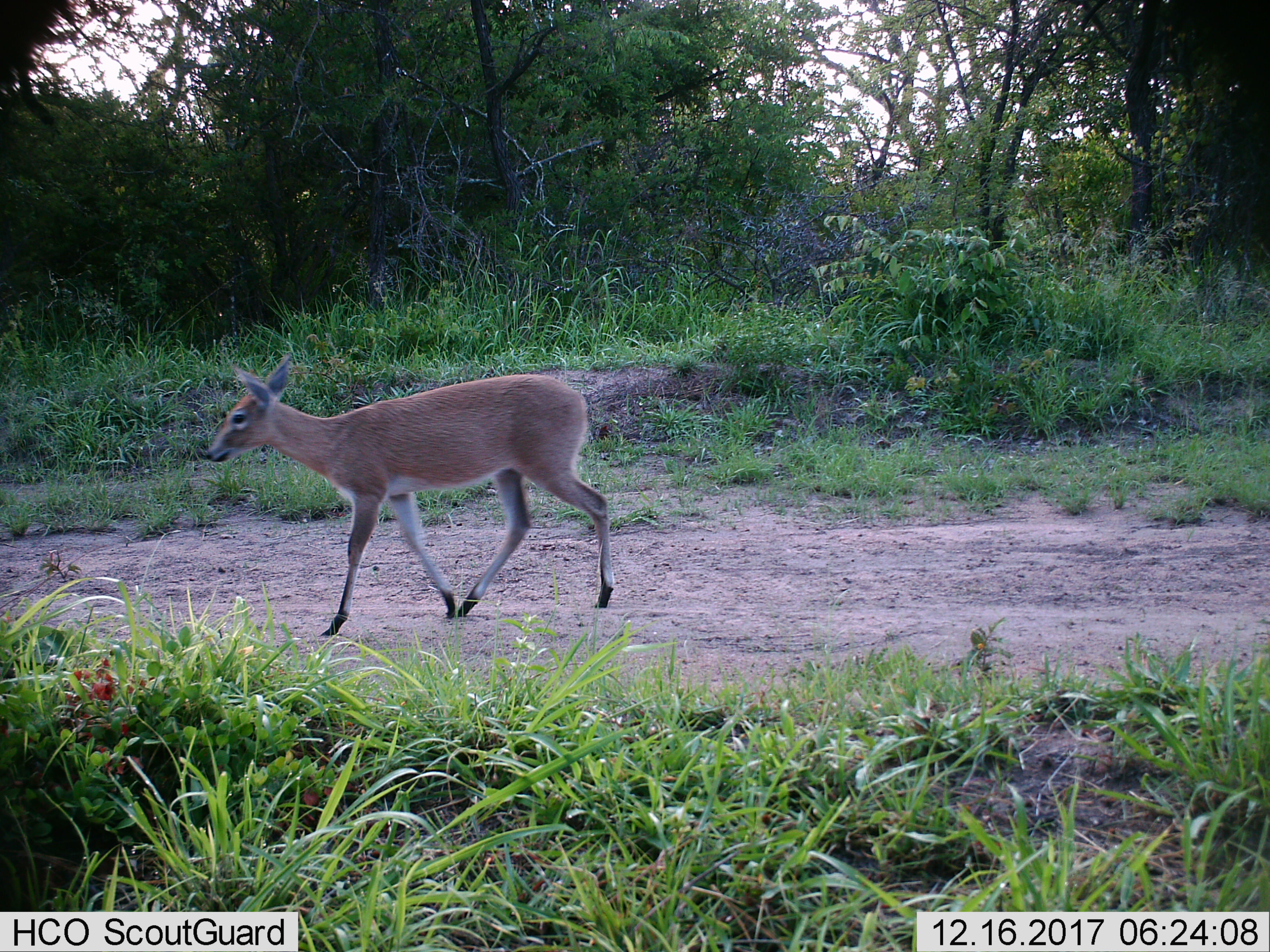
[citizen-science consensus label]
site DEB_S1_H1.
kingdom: Animalia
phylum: Chordata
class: Mammalia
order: Artiodactyla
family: Bovidae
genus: Sylvicapra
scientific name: Sylvicapra grimmia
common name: common duiker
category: duikercommongrey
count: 1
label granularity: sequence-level